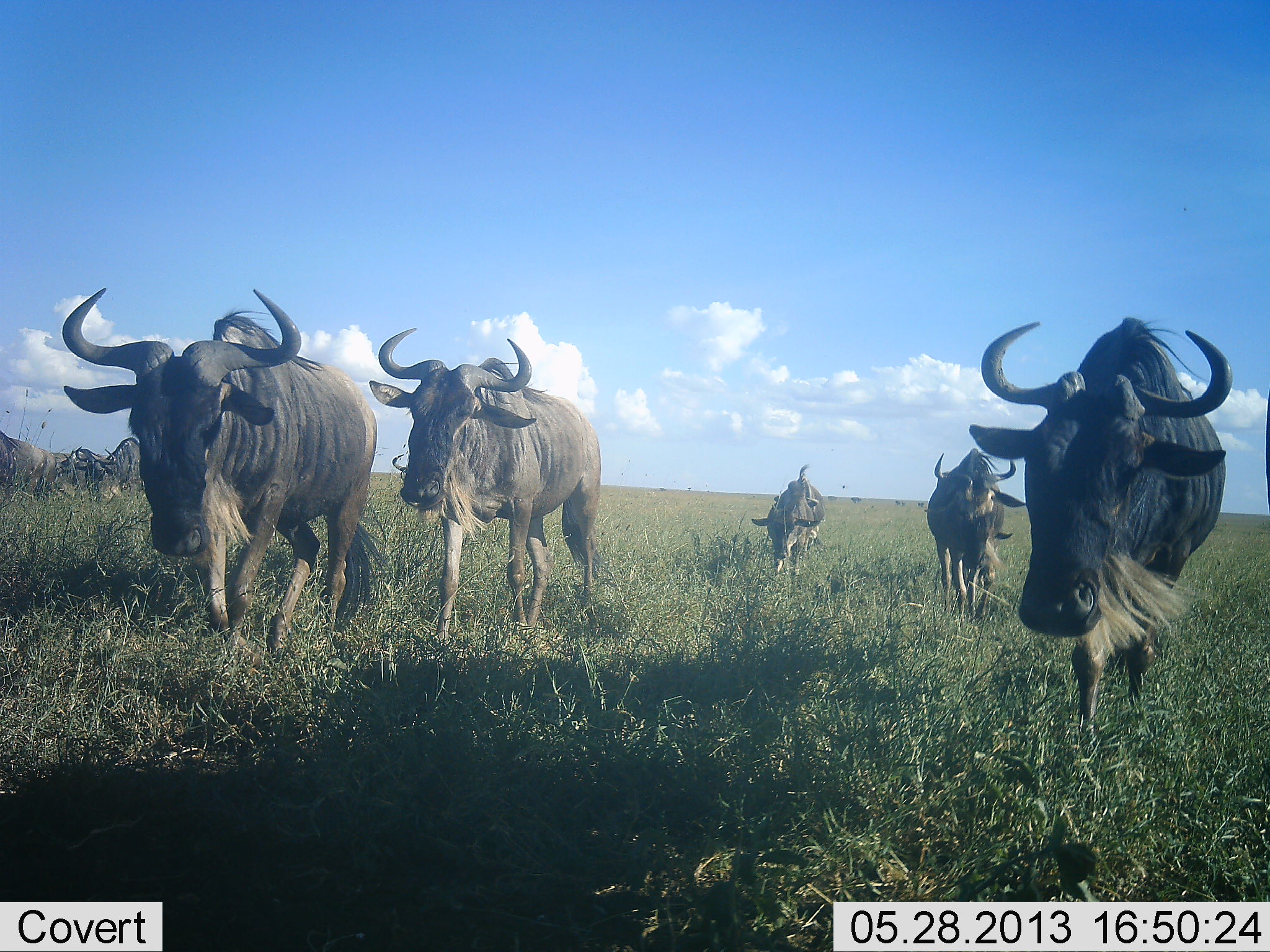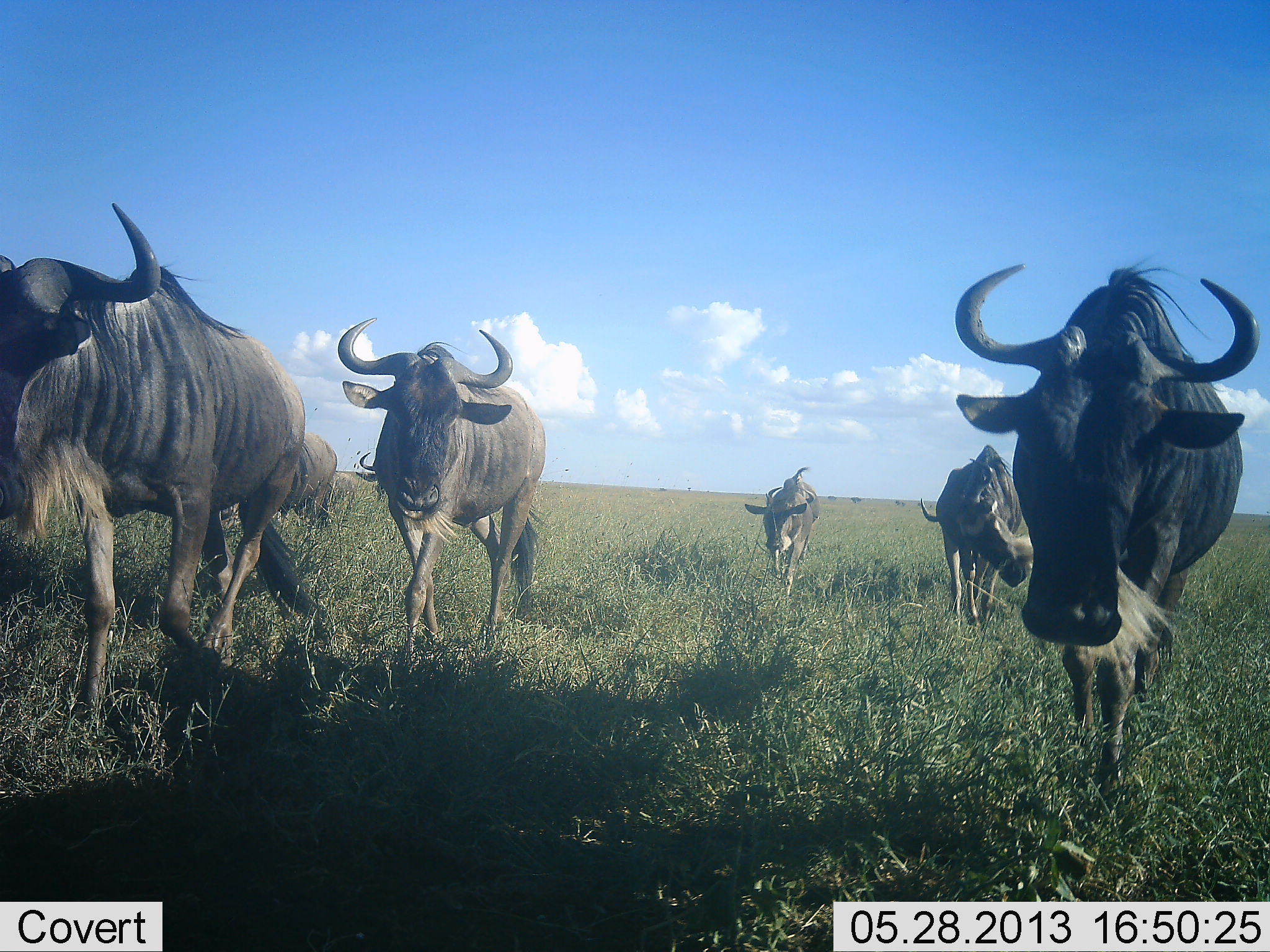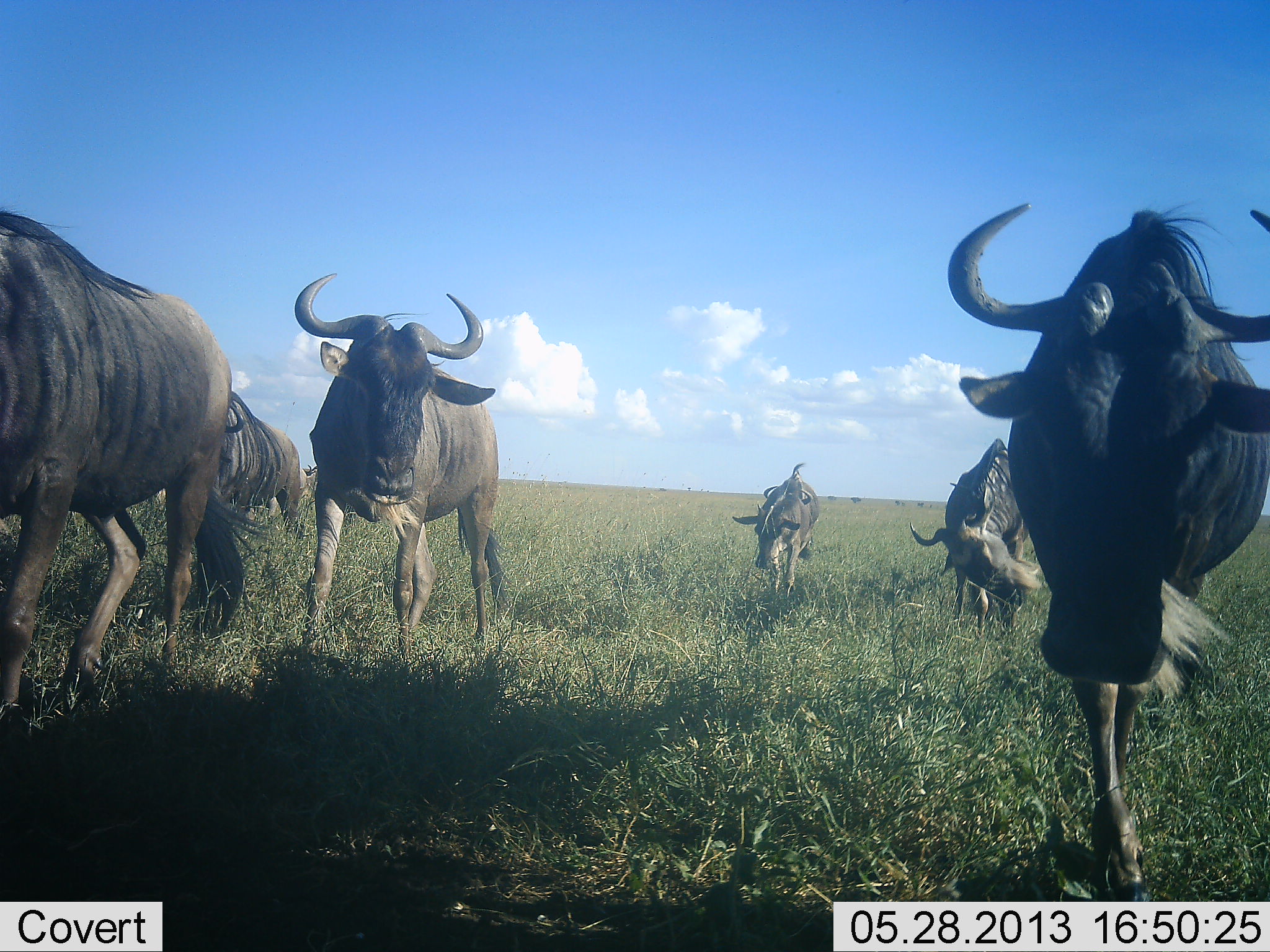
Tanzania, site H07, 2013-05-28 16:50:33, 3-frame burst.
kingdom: Animalia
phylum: Chordata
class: Mammalia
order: Artiodactyla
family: Bovidae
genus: Connochaetes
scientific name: Connochaetes taurinus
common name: blue wildebeest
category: wildebeest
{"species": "wildebeest (blue wildebeest) (Connochaetes taurinus)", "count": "6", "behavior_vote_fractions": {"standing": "6%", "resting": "0%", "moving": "100%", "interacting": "0%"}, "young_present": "0%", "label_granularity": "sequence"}